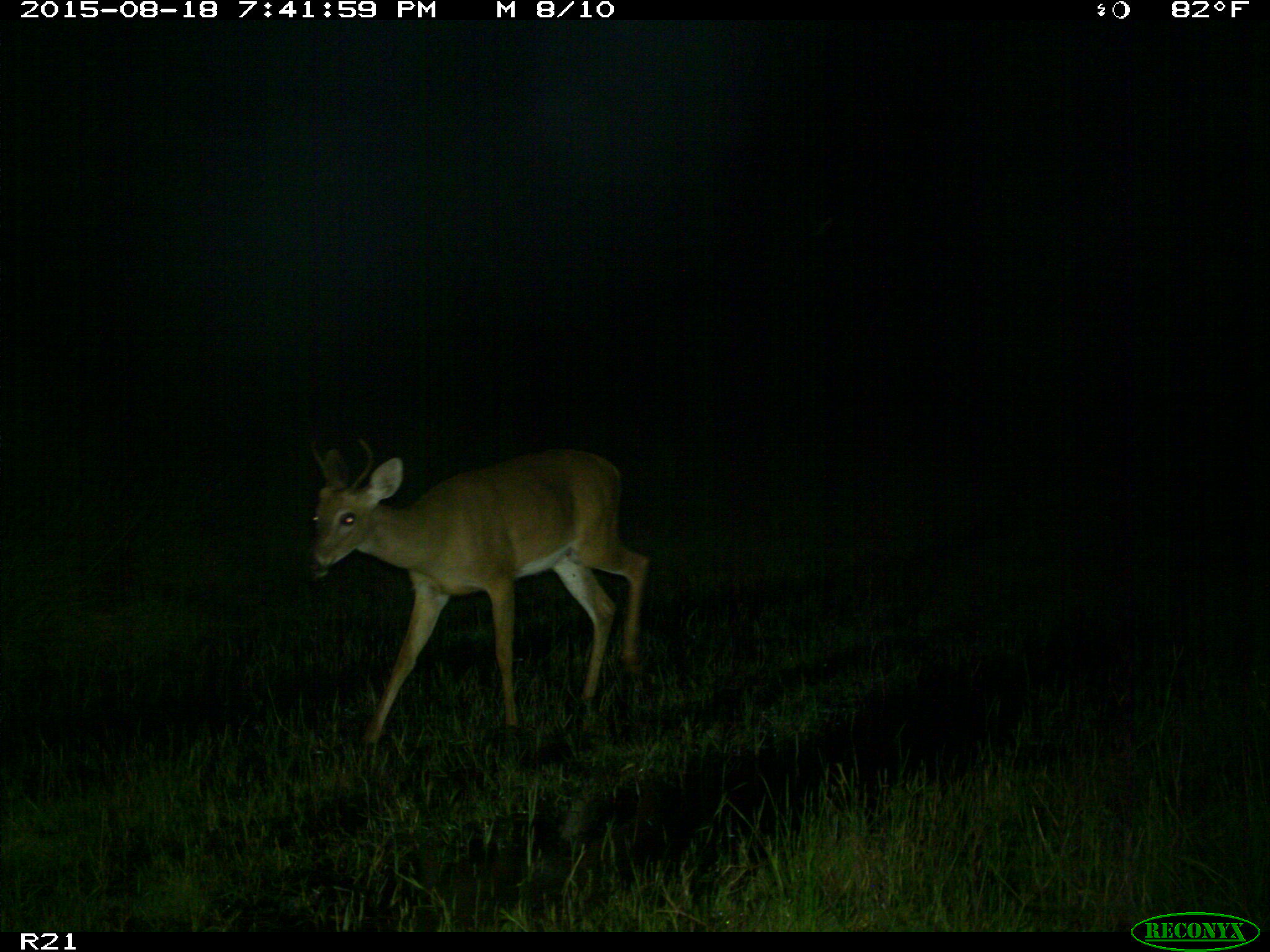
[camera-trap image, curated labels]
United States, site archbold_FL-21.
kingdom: Animalia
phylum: Chordata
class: Mammalia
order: Artiodactyla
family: Cervidae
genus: Odocoileus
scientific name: Odocoileus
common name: deer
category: unidentified deer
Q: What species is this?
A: Unidentified deer (deer) (Odocoileus).